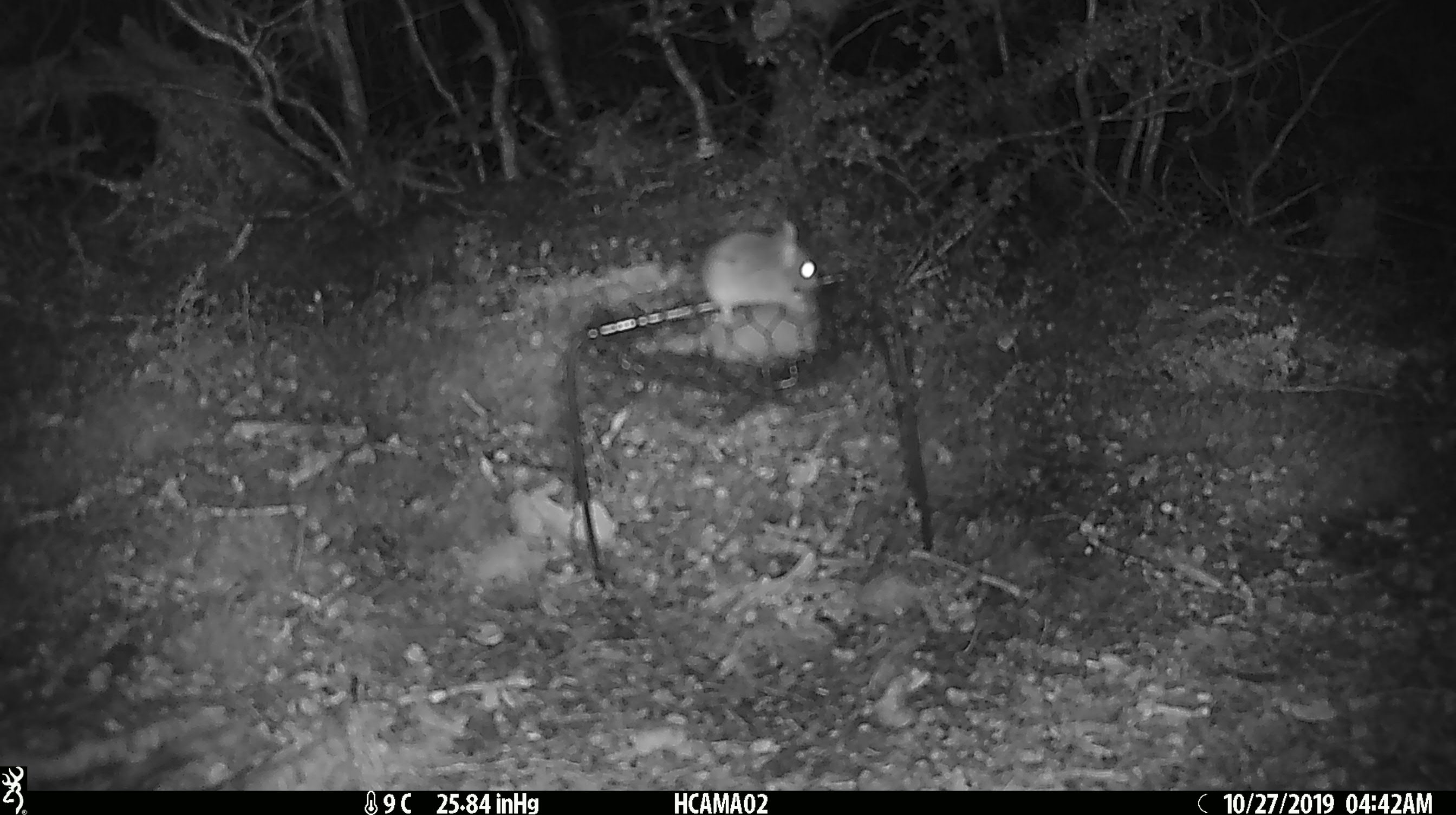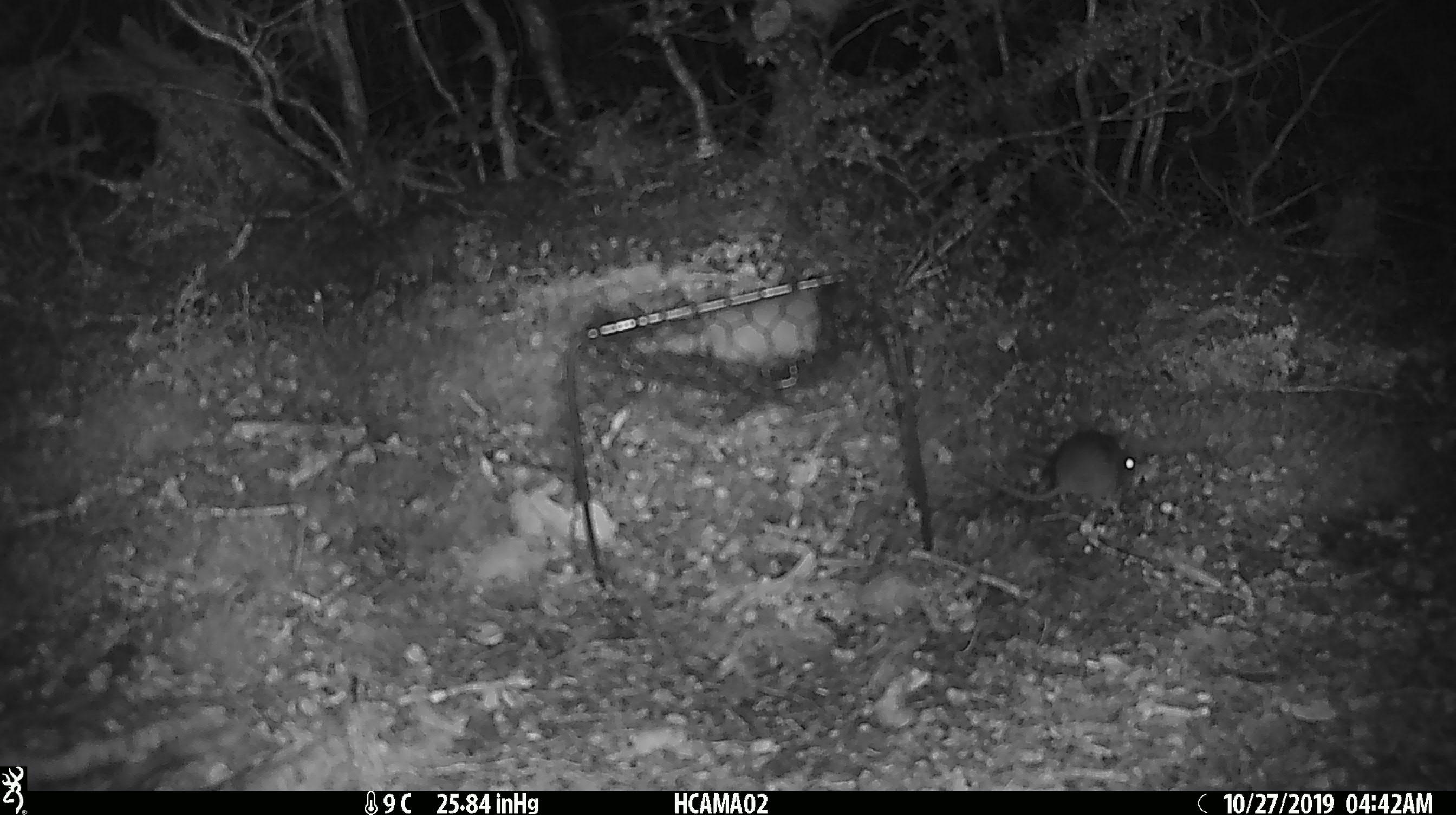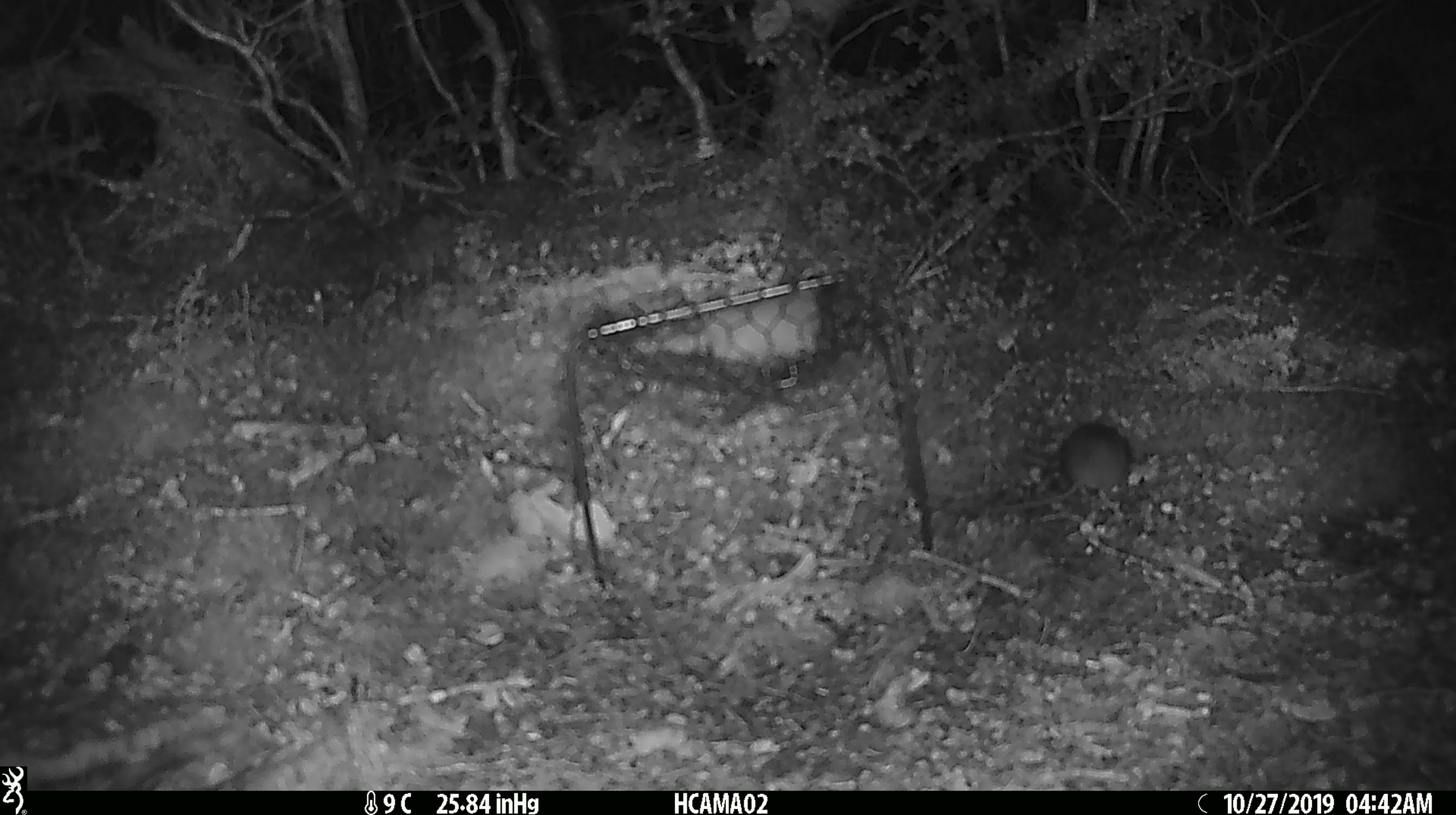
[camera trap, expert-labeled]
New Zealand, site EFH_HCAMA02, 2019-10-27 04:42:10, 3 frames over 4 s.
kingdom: Animalia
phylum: Chordata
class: Mammalia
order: Rodentia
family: Muridae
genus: Mus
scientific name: Mus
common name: mouse